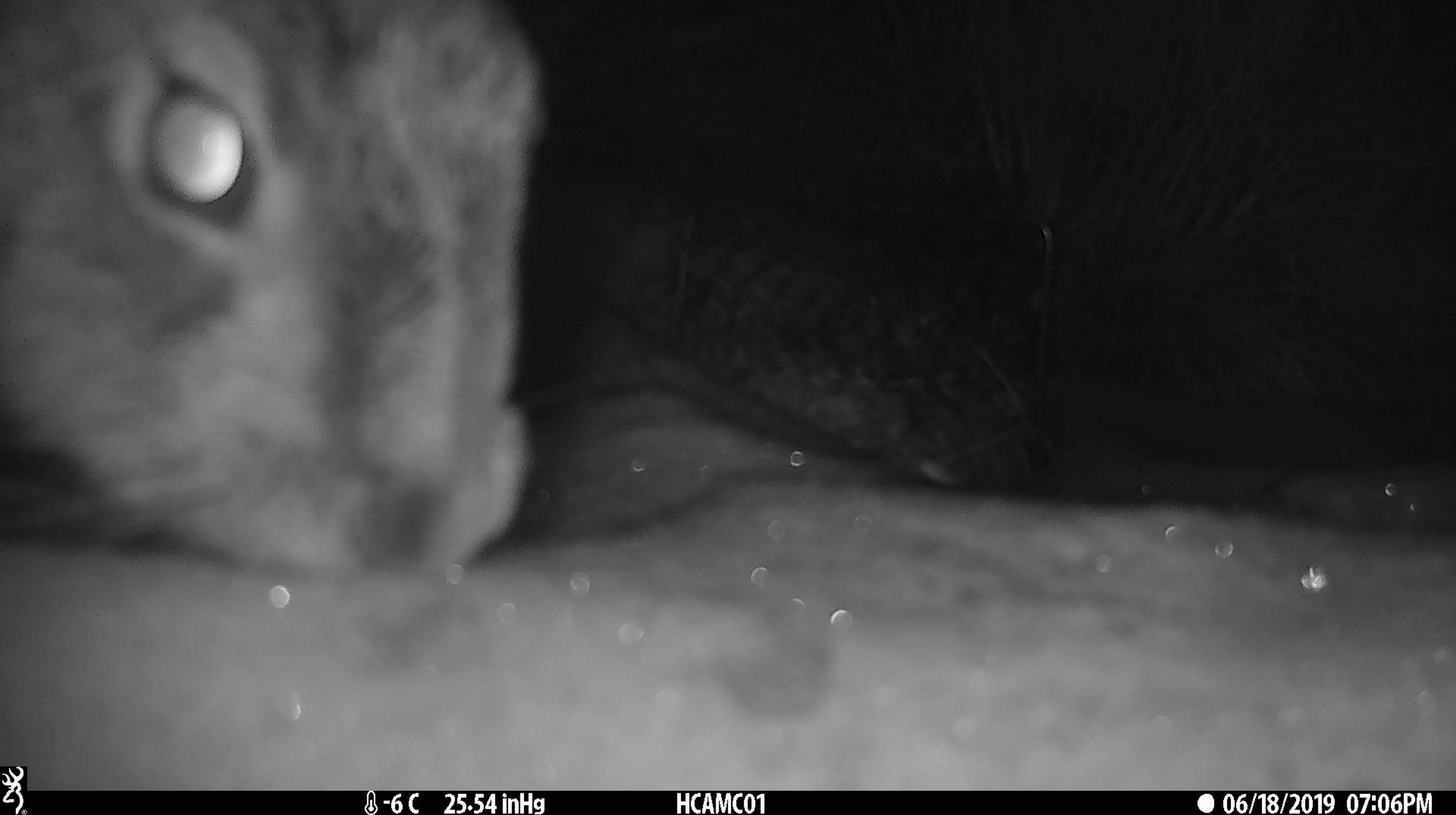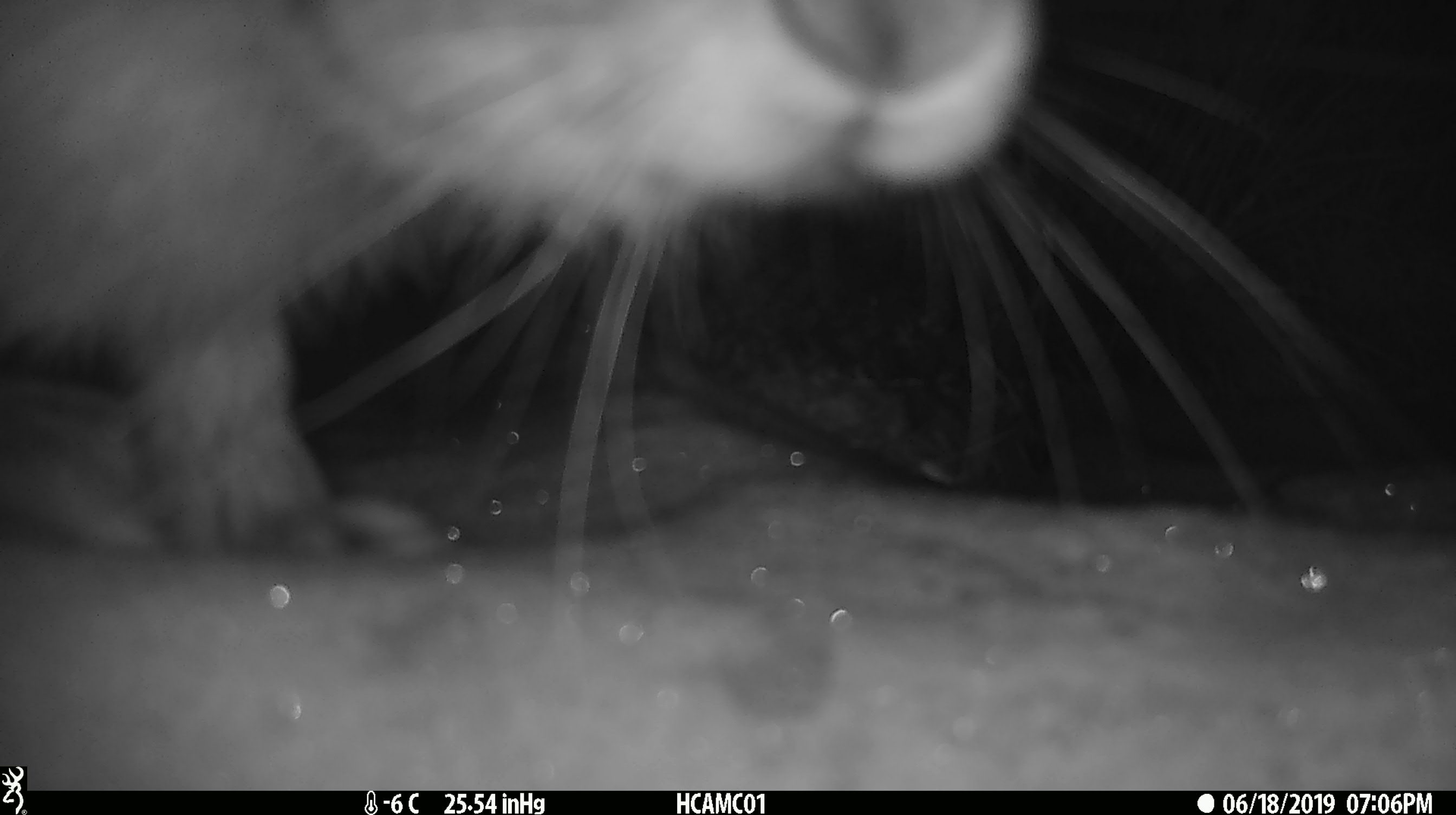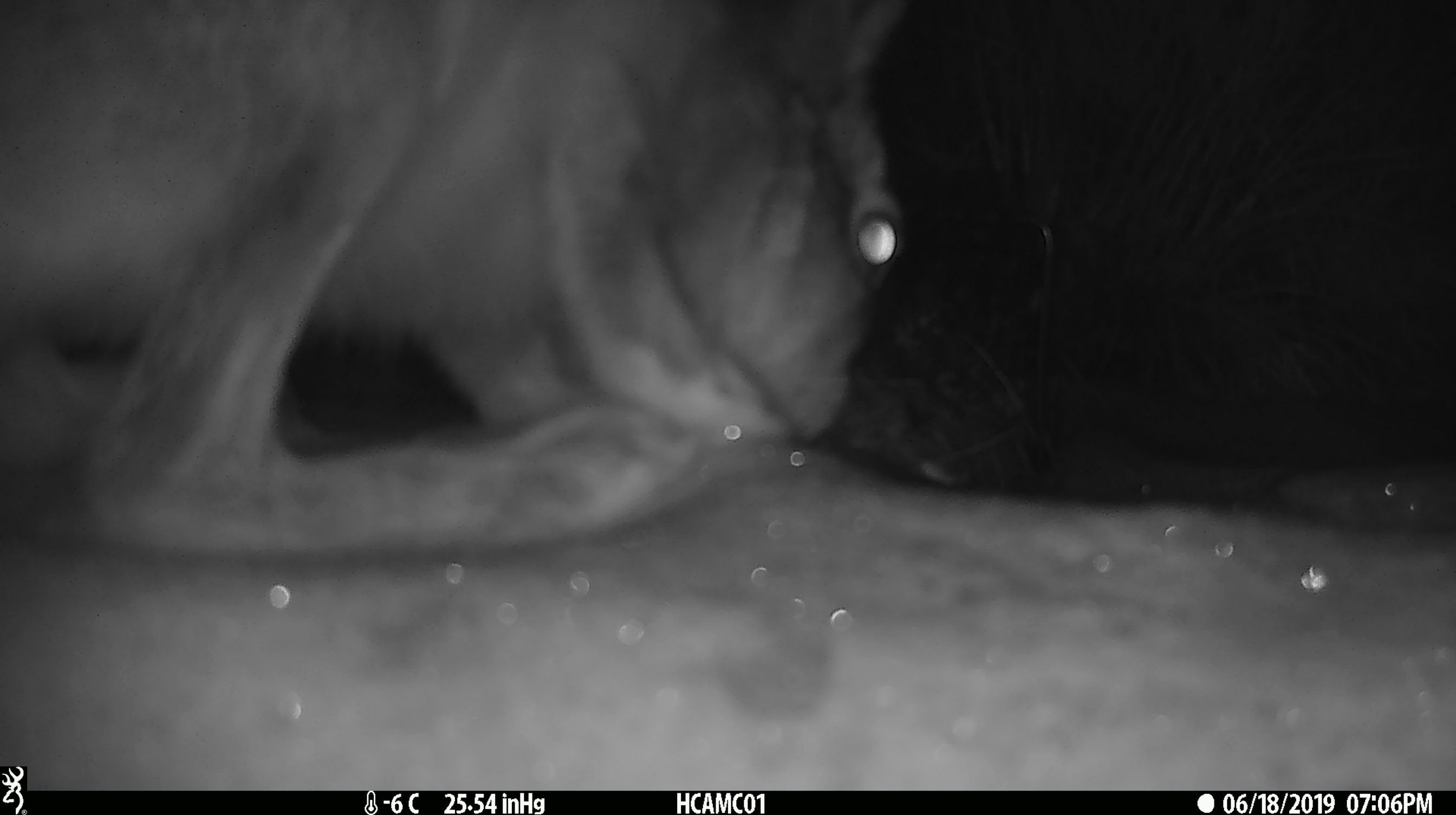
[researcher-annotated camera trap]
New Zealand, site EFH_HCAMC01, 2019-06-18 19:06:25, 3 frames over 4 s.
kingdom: Animalia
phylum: Chordata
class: Mammalia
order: Lagomorpha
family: Leporidae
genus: Lepus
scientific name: Lepus europaeus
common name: brown hare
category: hare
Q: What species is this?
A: Hare (brown hare) (Lepus europaeus).